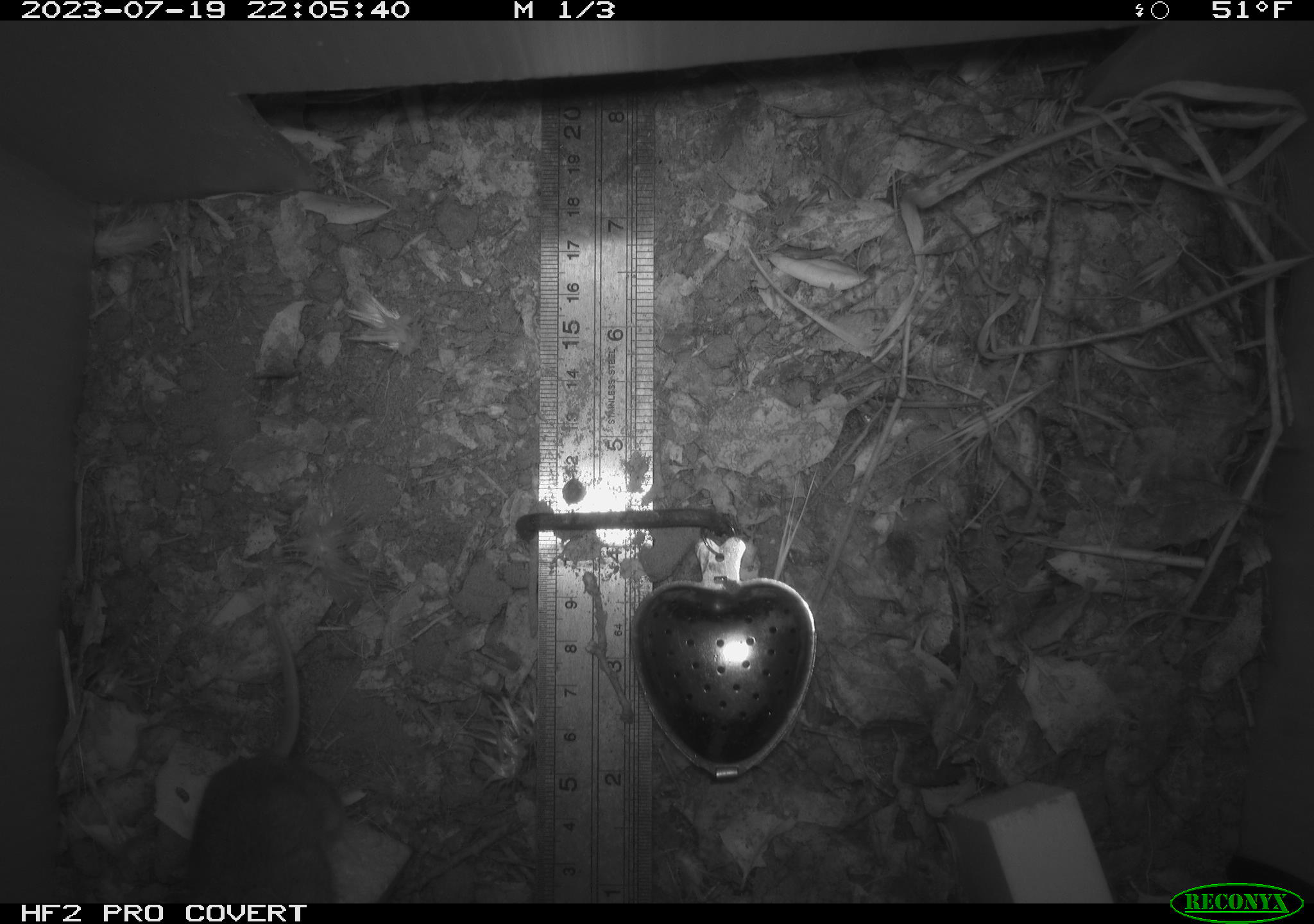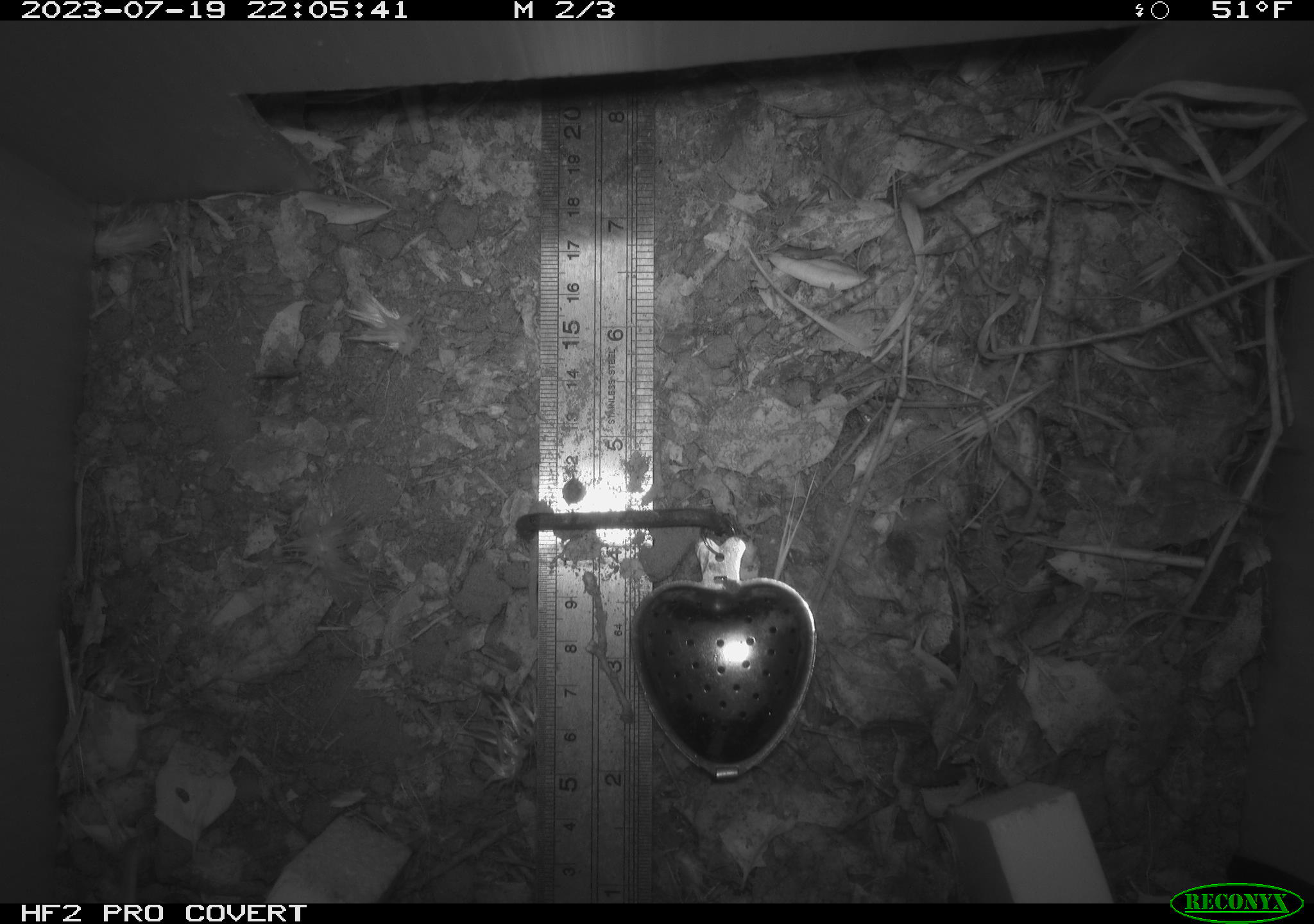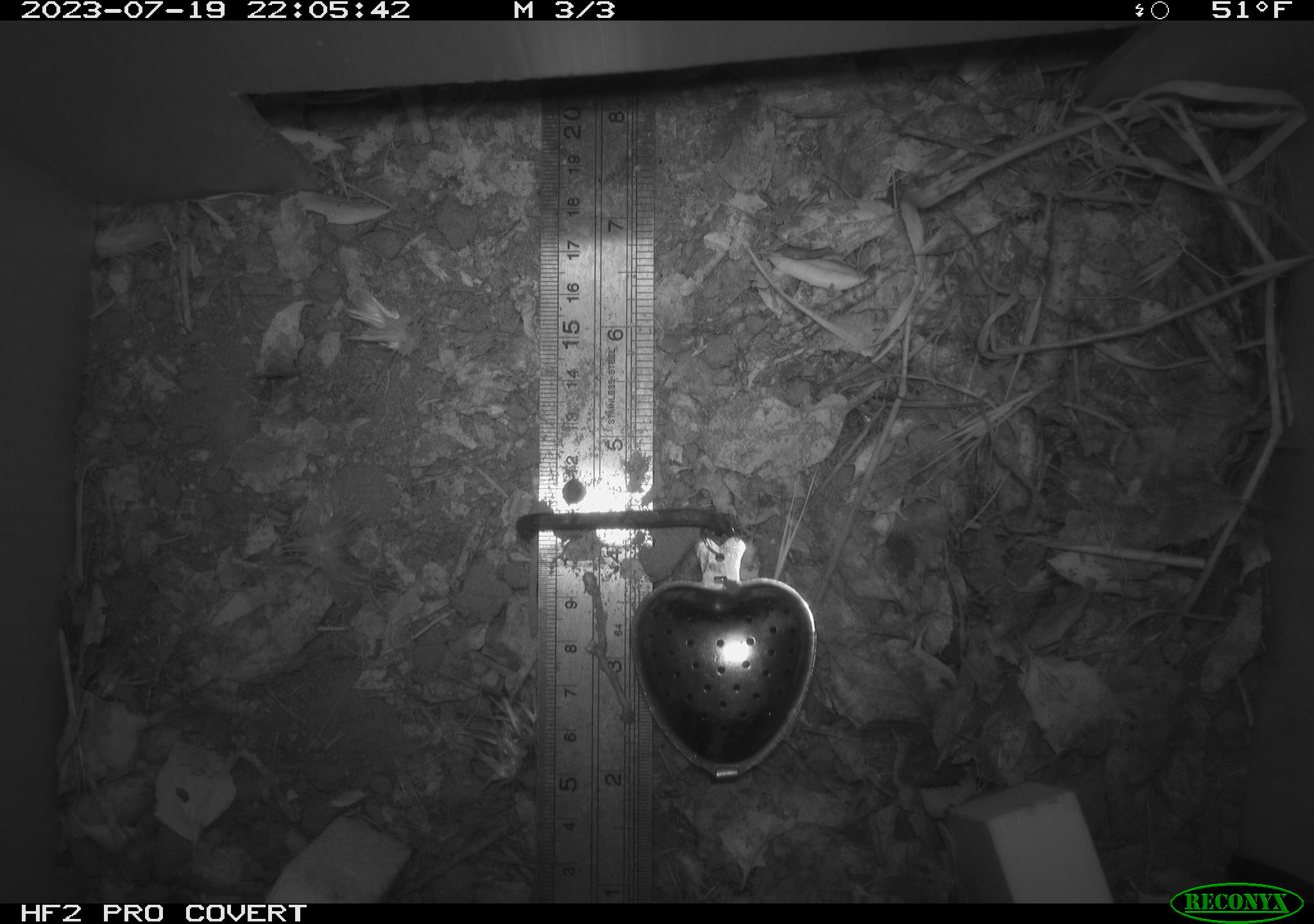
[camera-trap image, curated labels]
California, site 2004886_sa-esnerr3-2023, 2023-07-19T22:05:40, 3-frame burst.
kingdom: Animalia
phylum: Chordata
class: Mammalia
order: Rodentia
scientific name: Rodentia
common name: mouse species